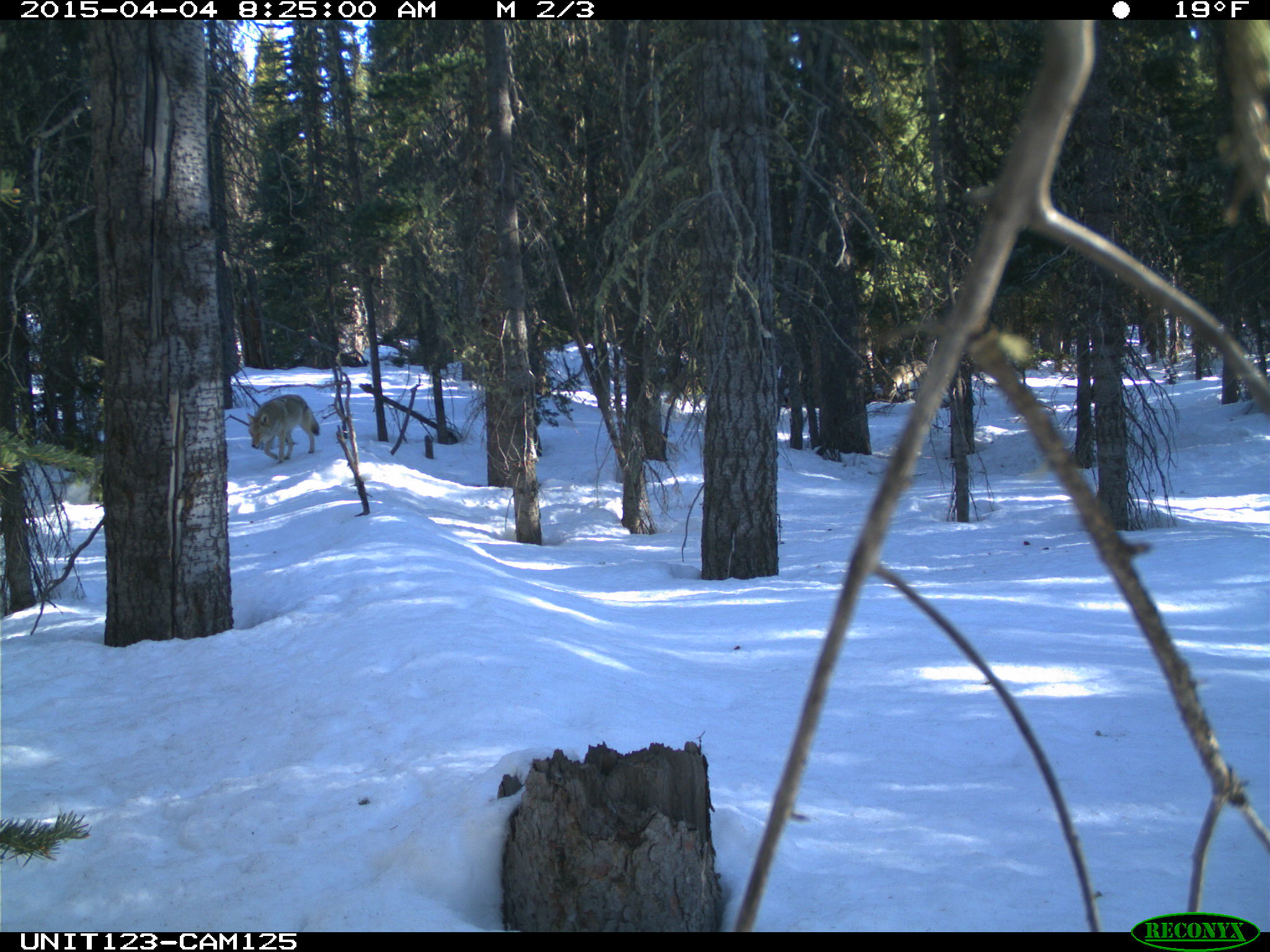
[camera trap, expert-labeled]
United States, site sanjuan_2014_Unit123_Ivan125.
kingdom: Animalia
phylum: Chordata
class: Mammalia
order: Carnivora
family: Canidae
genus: Canis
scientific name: Canis latrans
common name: coyote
Canis latrans (coyote).